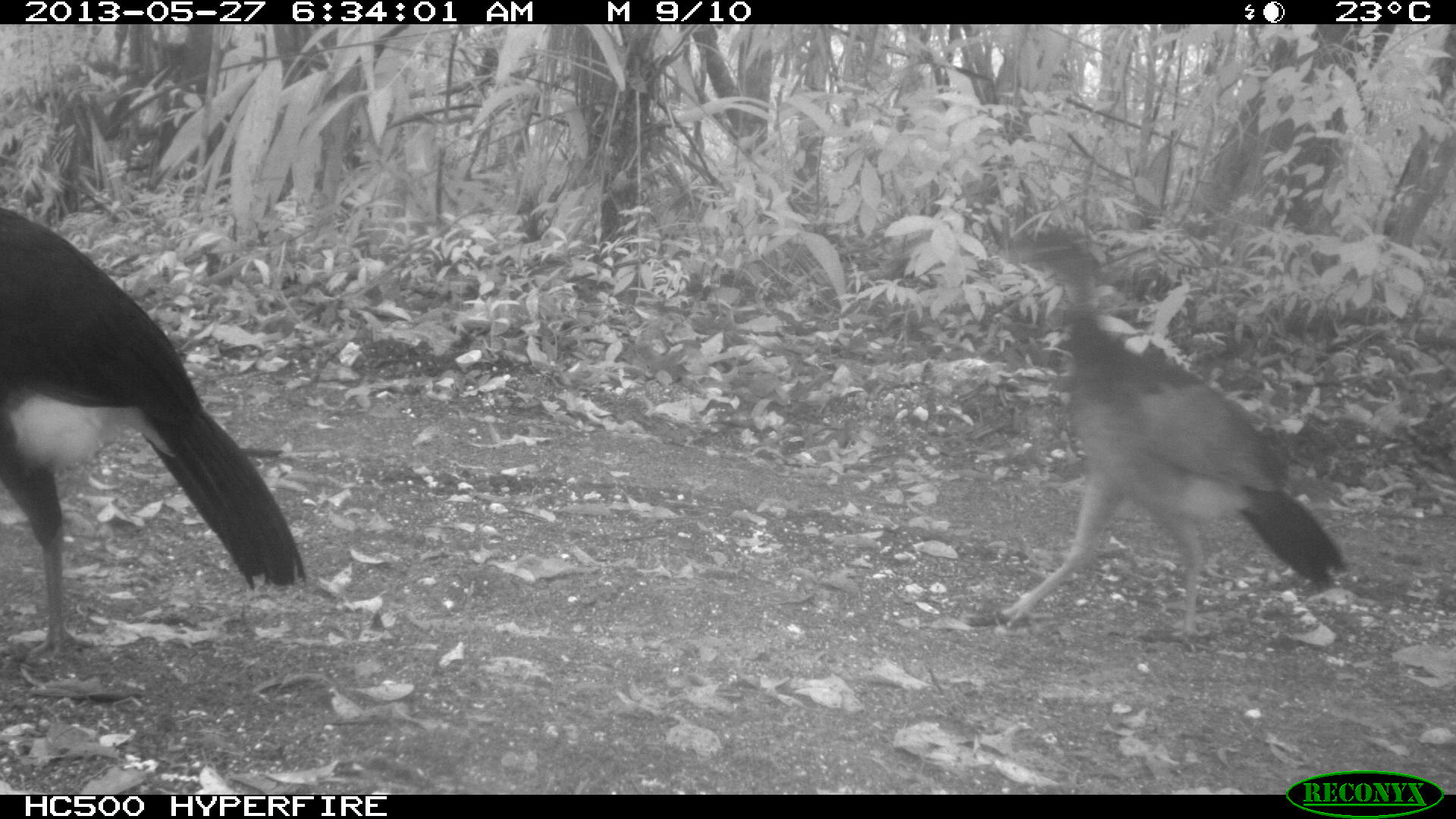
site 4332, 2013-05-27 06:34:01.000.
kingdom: Animalia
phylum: Chordata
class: Aves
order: Galliformes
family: Cracidae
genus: Crax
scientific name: Crax rubra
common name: great curassow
Crax rubra (great curassow), count 2.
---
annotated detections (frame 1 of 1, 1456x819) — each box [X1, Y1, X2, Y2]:
crax rubra: [986, 225, 1347, 637]; [0, 205, 305, 664]